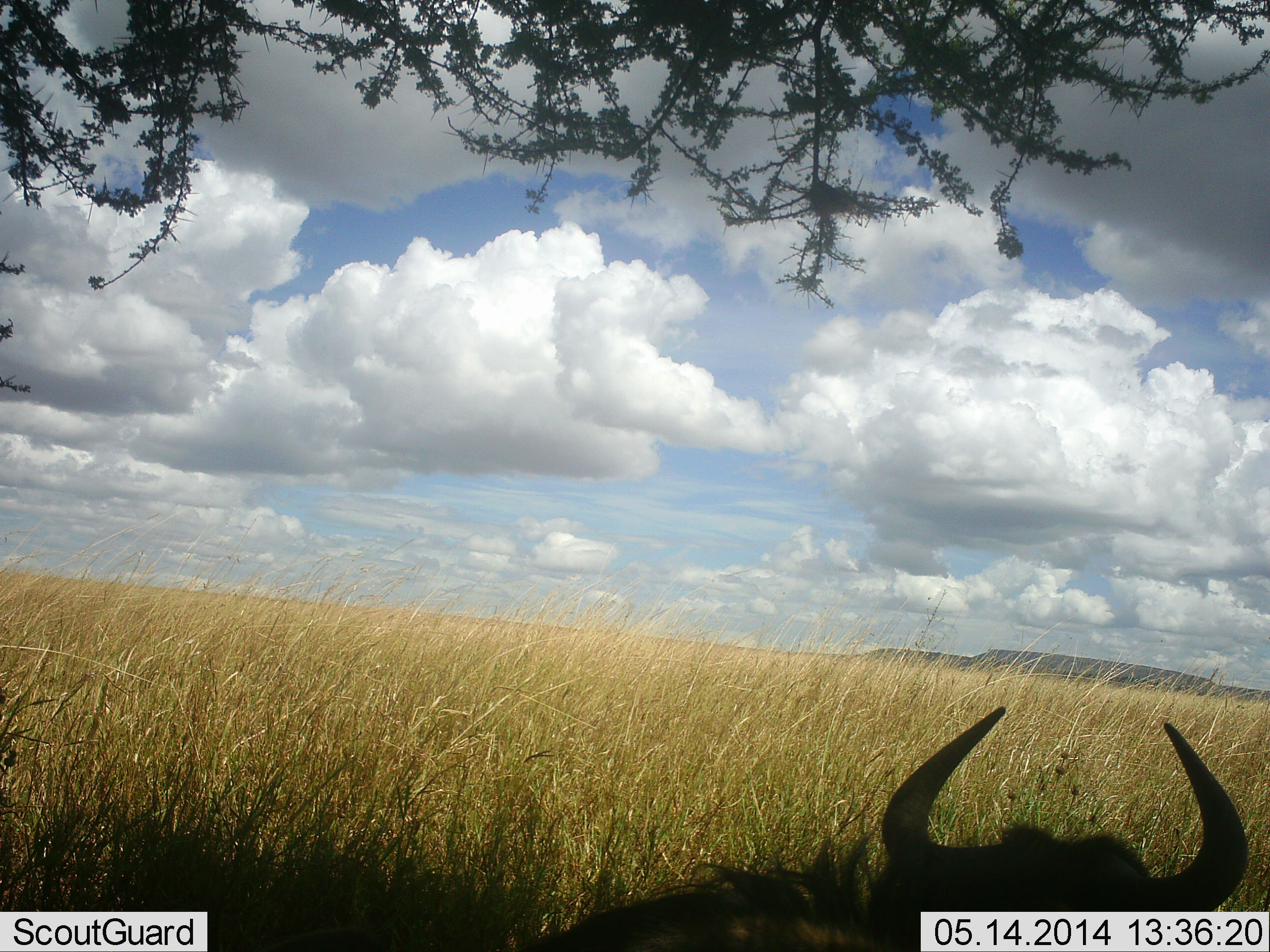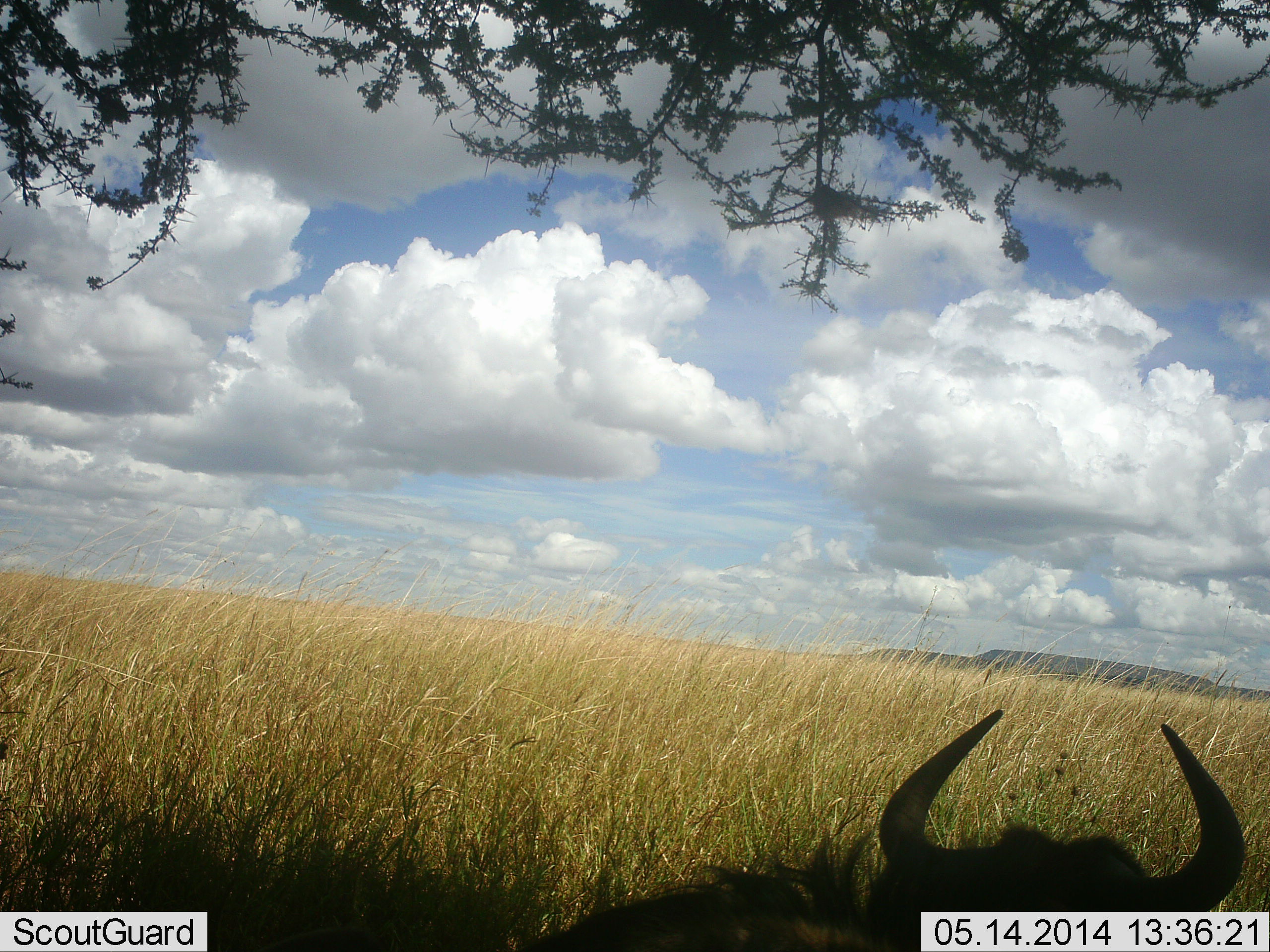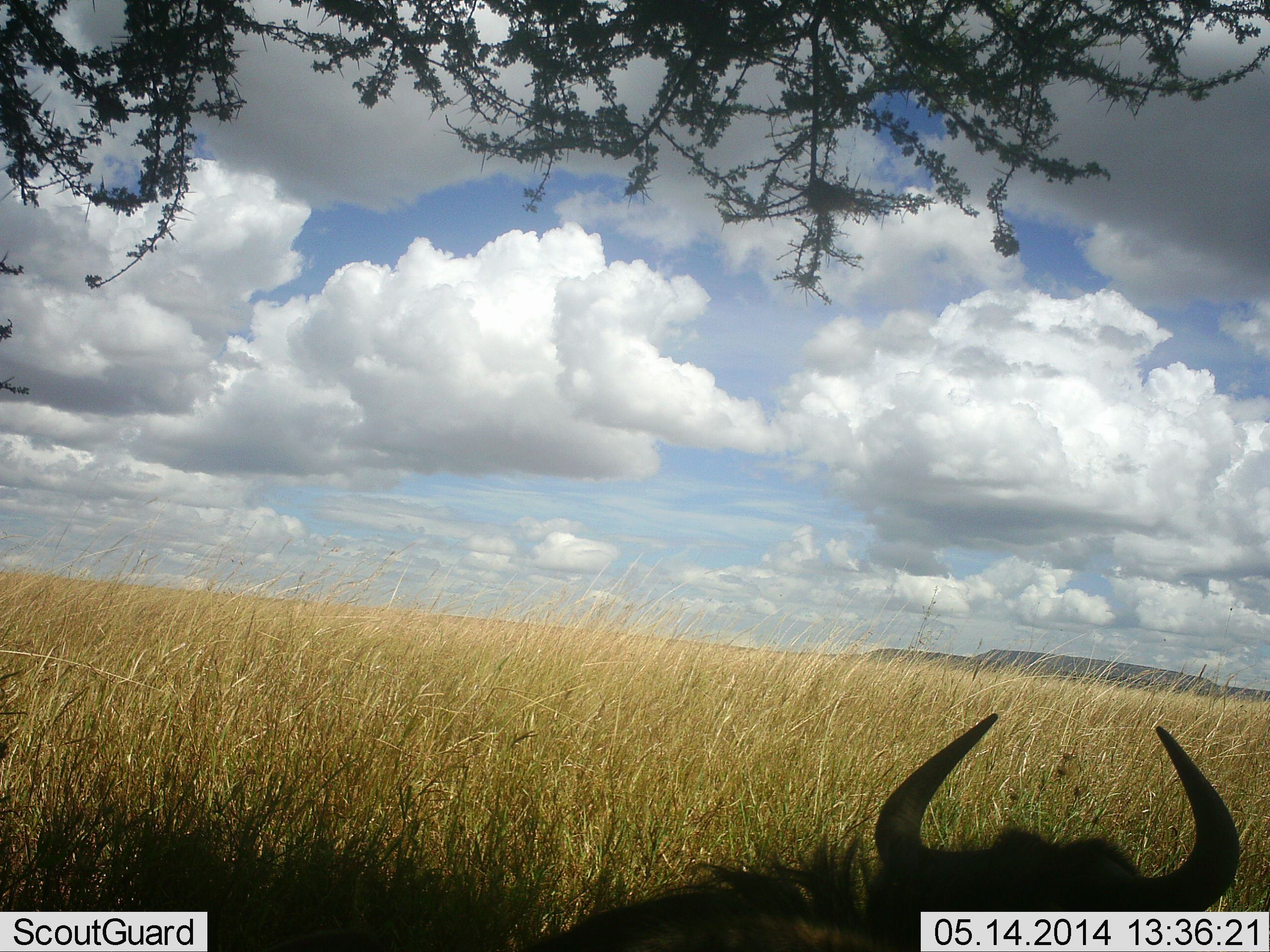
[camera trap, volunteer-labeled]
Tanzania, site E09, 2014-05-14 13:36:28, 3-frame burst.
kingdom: Animalia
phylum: Chordata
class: Mammalia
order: Artiodactyla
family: Bovidae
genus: Connochaetes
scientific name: Connochaetes taurinus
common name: blue wildebeest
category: wildebeest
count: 1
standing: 20%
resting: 80%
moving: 0%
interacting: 0%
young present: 0%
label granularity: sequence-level